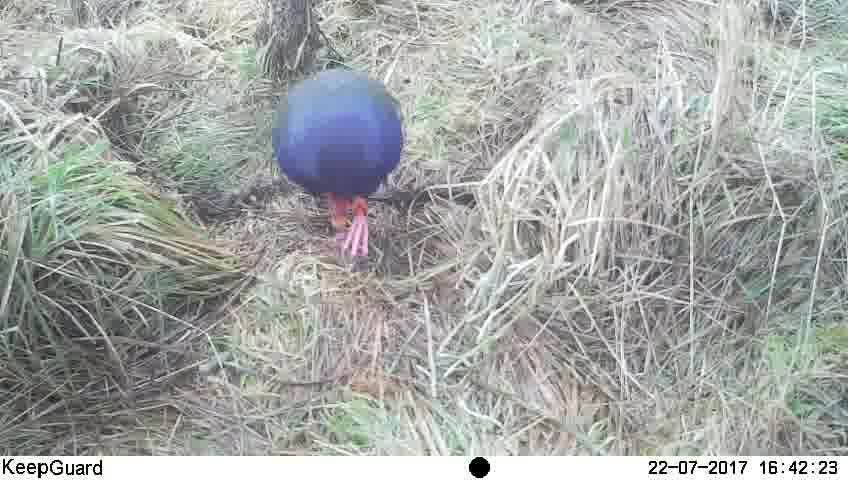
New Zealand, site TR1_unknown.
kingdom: Animalia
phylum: Chordata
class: Aves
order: Gruiformes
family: Rallidae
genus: Porphyrio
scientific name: Porphyrio mantelli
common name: takahe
Takahe (Porphyrio mantelli).